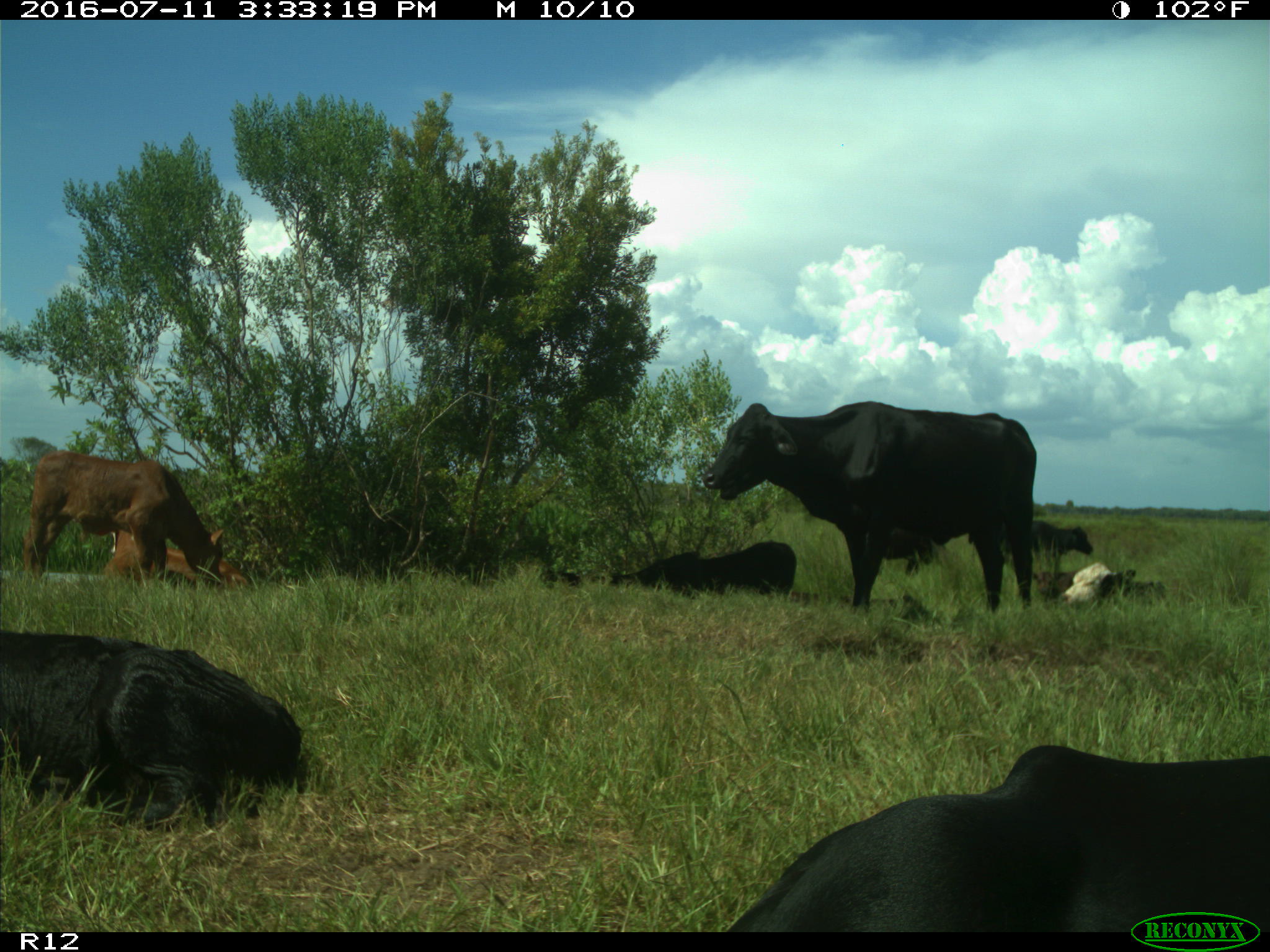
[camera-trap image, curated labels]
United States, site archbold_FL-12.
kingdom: Animalia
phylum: Chordata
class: Mammalia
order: Artiodactyla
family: Bovidae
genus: Bos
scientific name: Bos taurus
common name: domestic cow